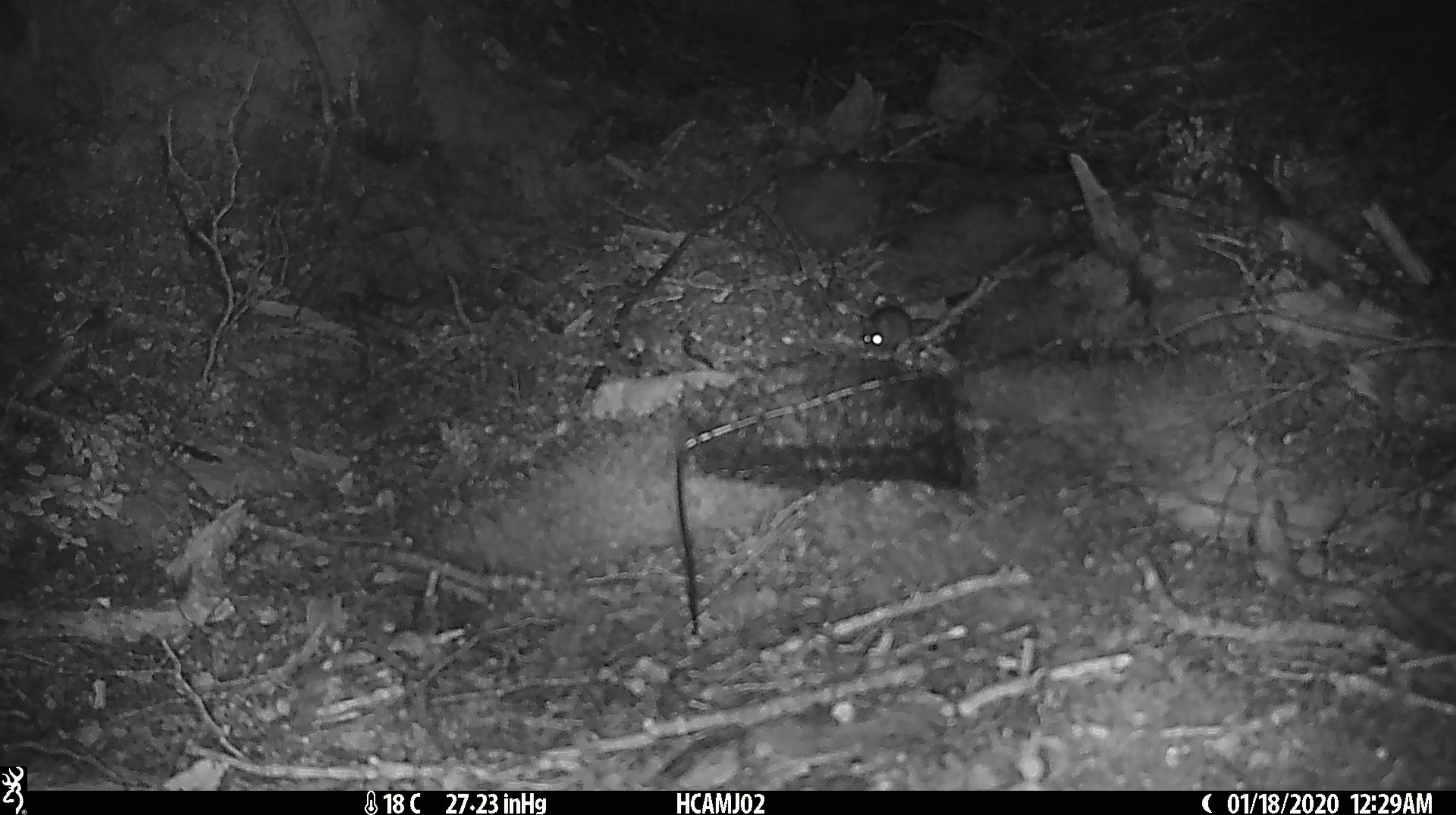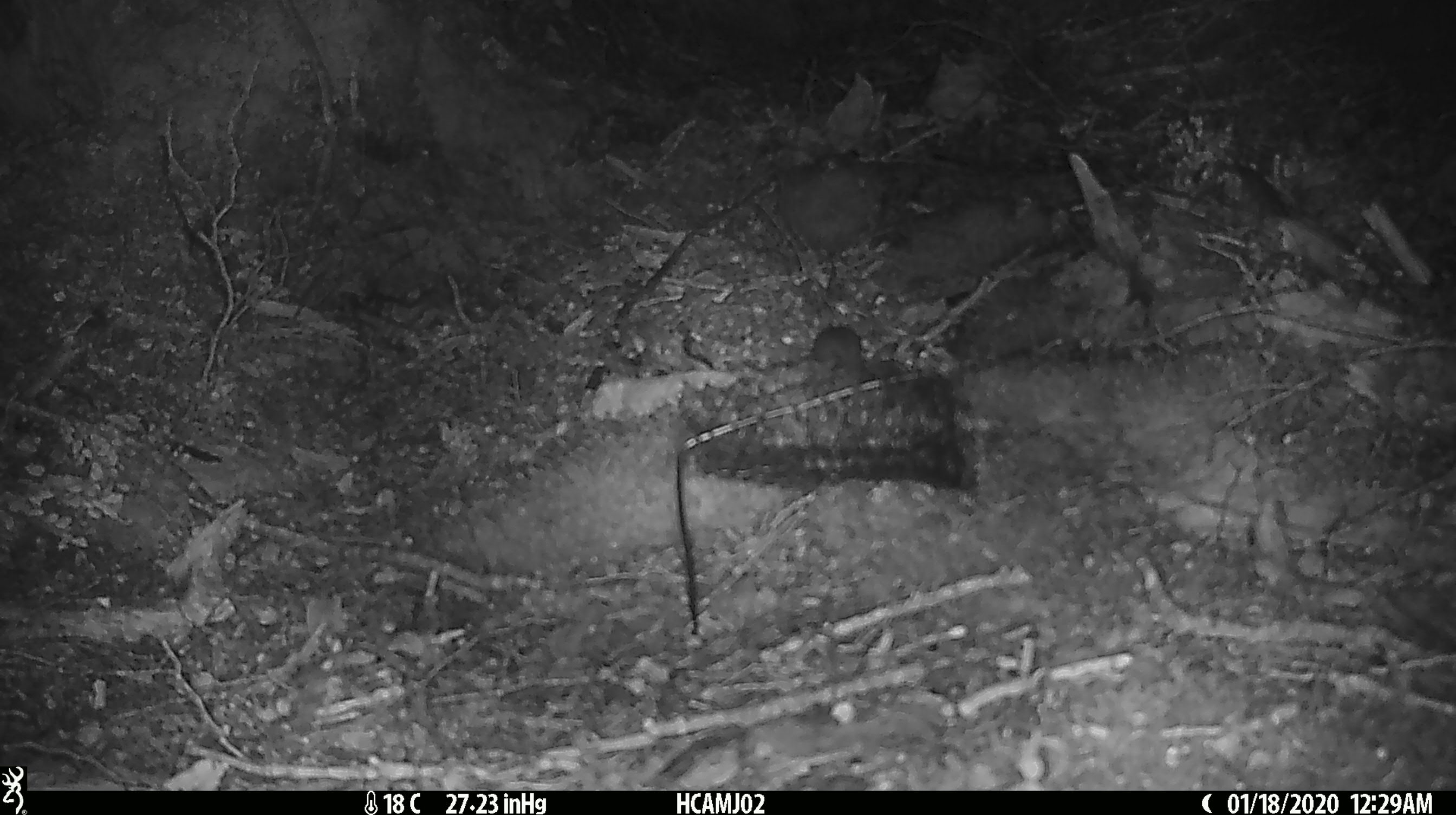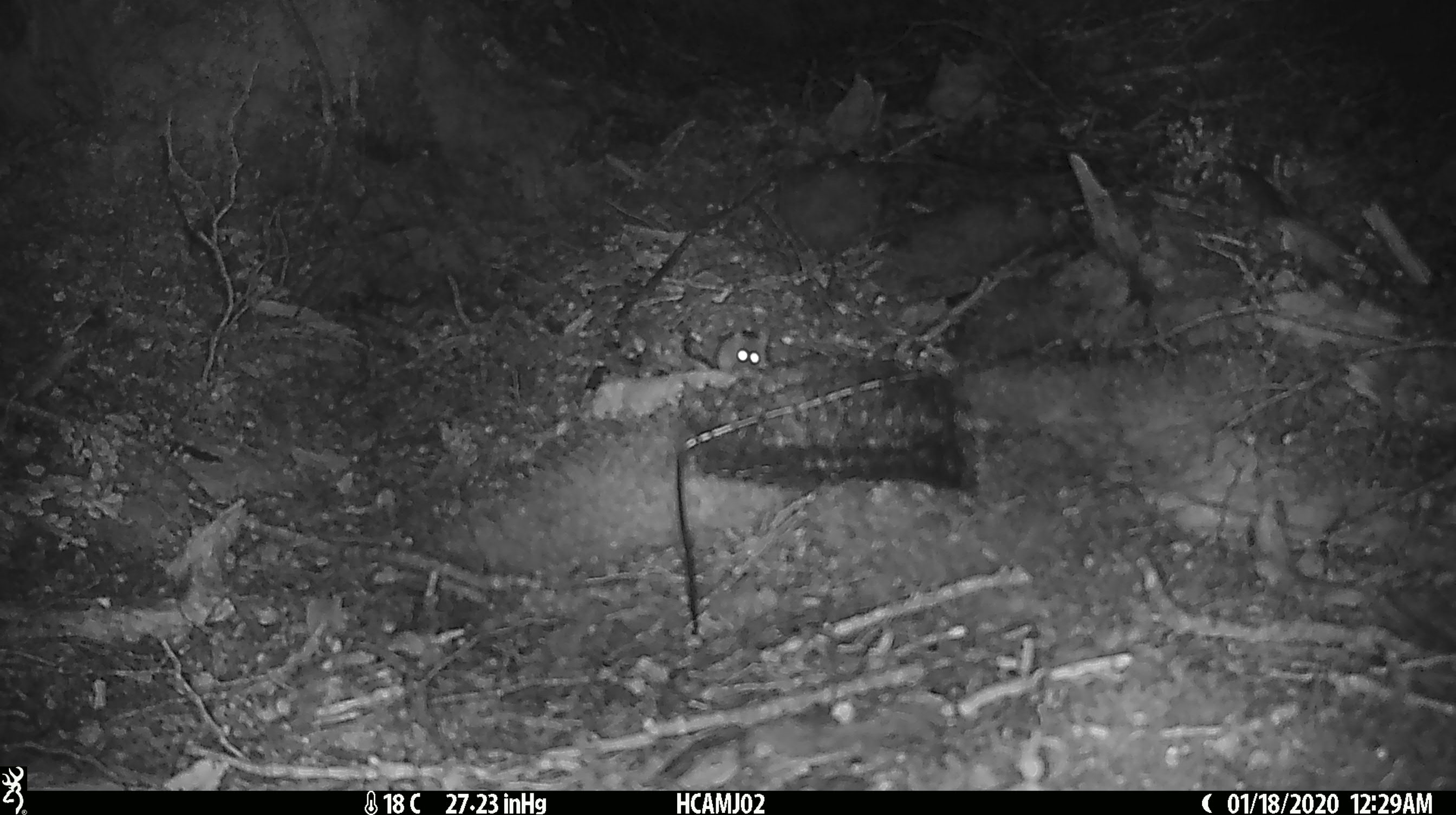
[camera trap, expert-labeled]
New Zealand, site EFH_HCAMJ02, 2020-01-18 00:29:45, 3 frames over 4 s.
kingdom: Animalia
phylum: Chordata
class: Mammalia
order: Rodentia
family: Muridae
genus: Mus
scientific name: Mus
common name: mouse